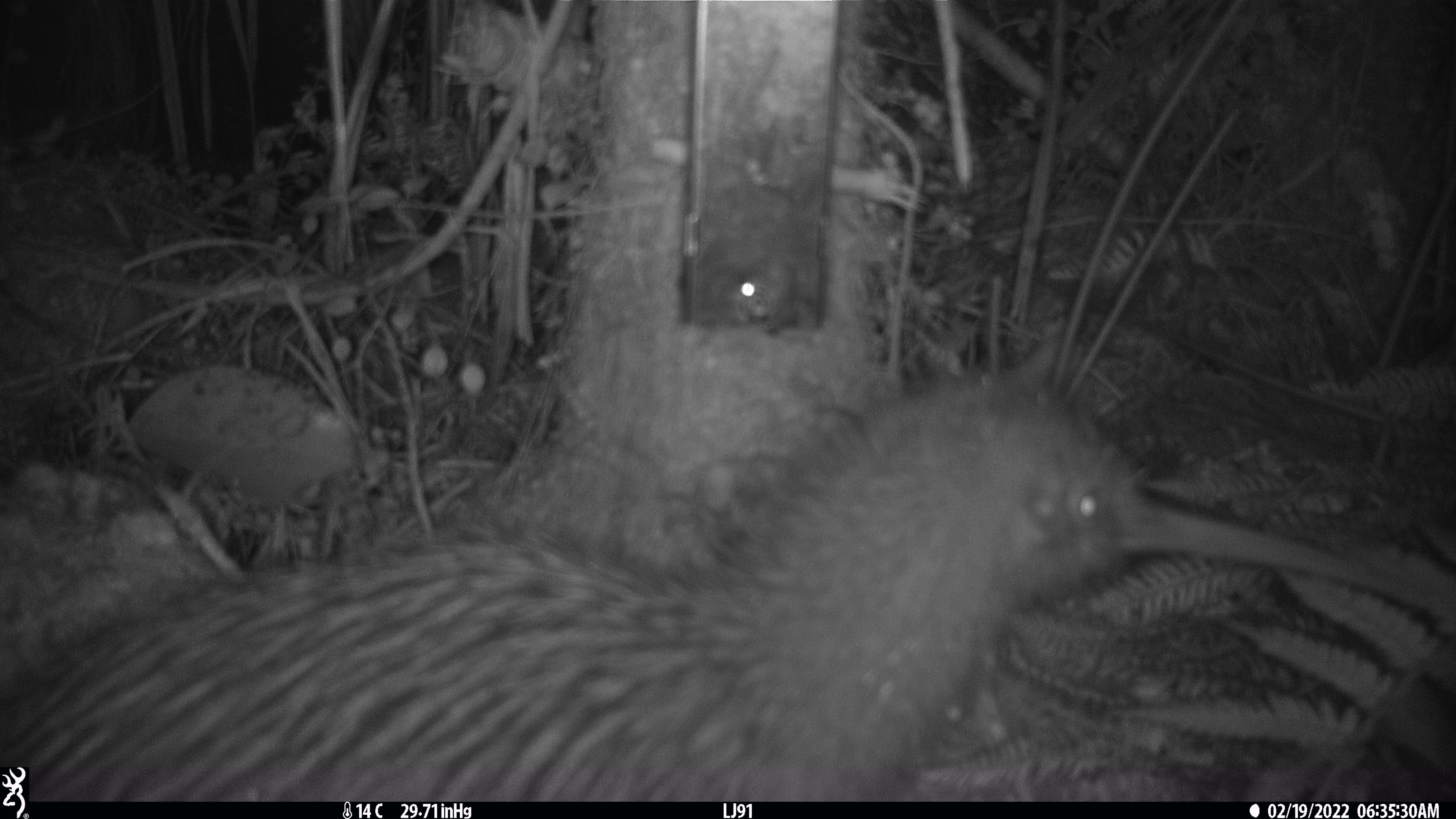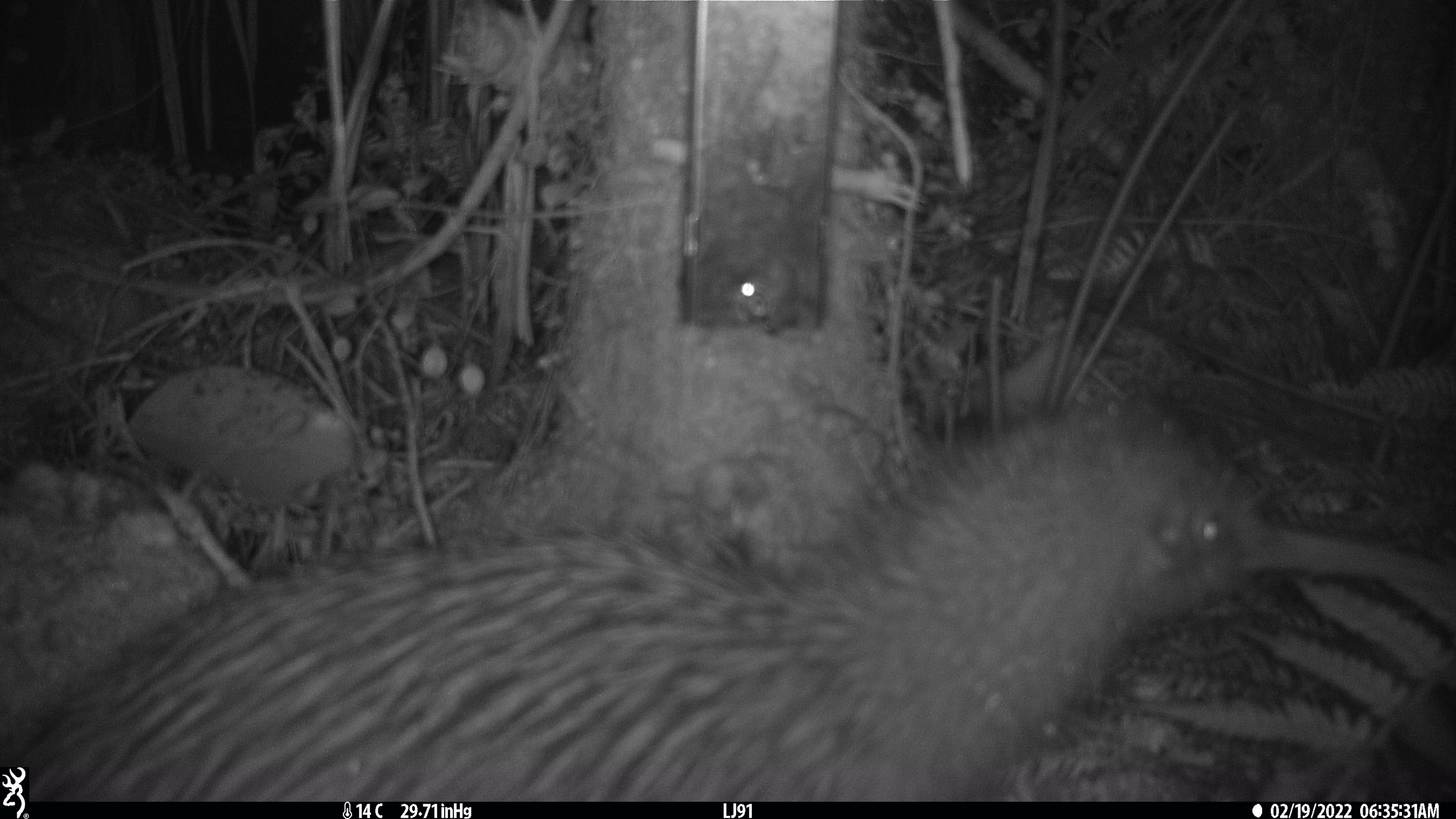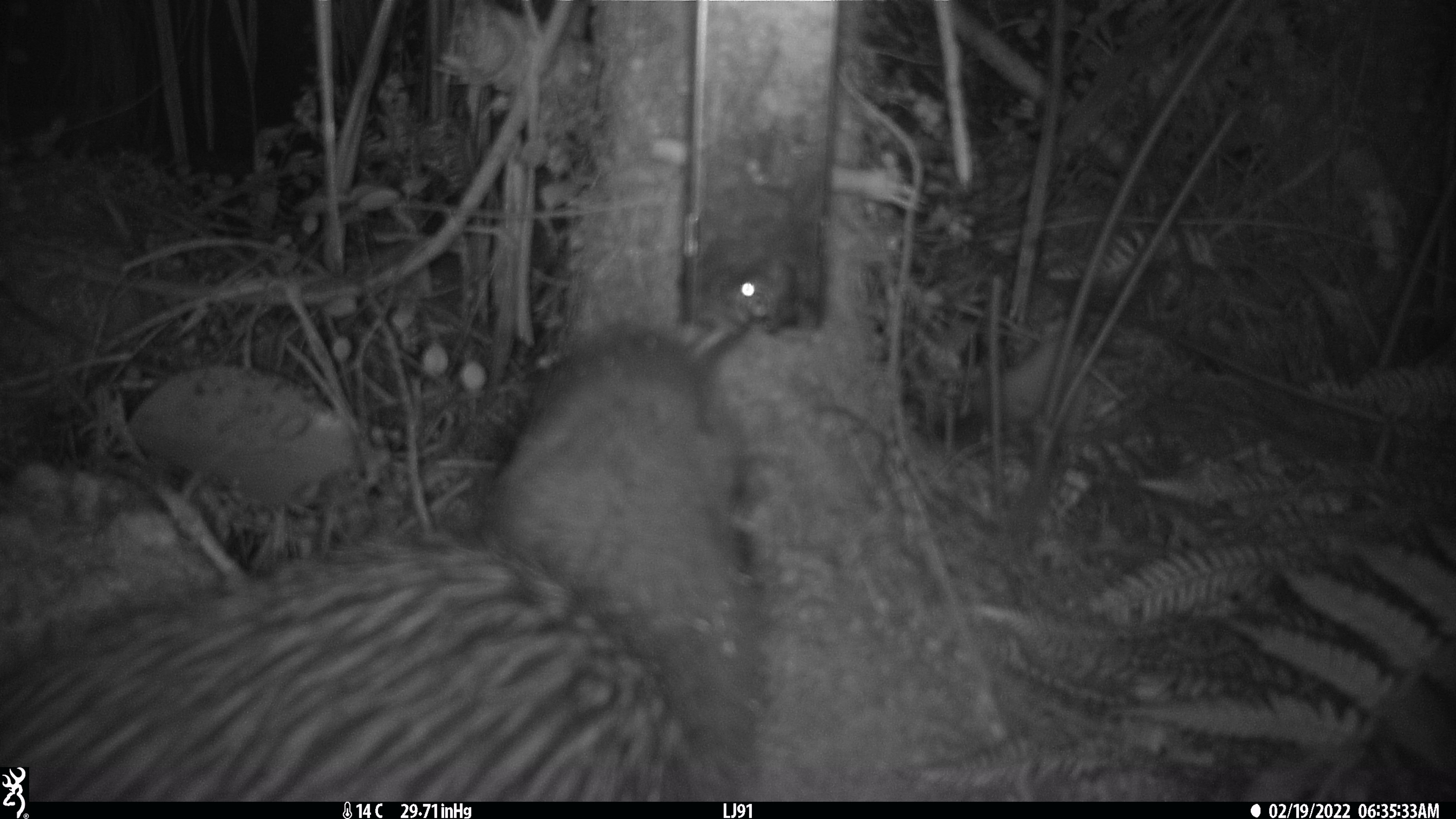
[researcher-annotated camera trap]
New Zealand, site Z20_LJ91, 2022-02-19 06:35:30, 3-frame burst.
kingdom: Animalia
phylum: Chordata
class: Aves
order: Apterygiformes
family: Apterygidae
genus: Apteryx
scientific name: Apteryx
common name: kiwi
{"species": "kiwi (Apteryx)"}